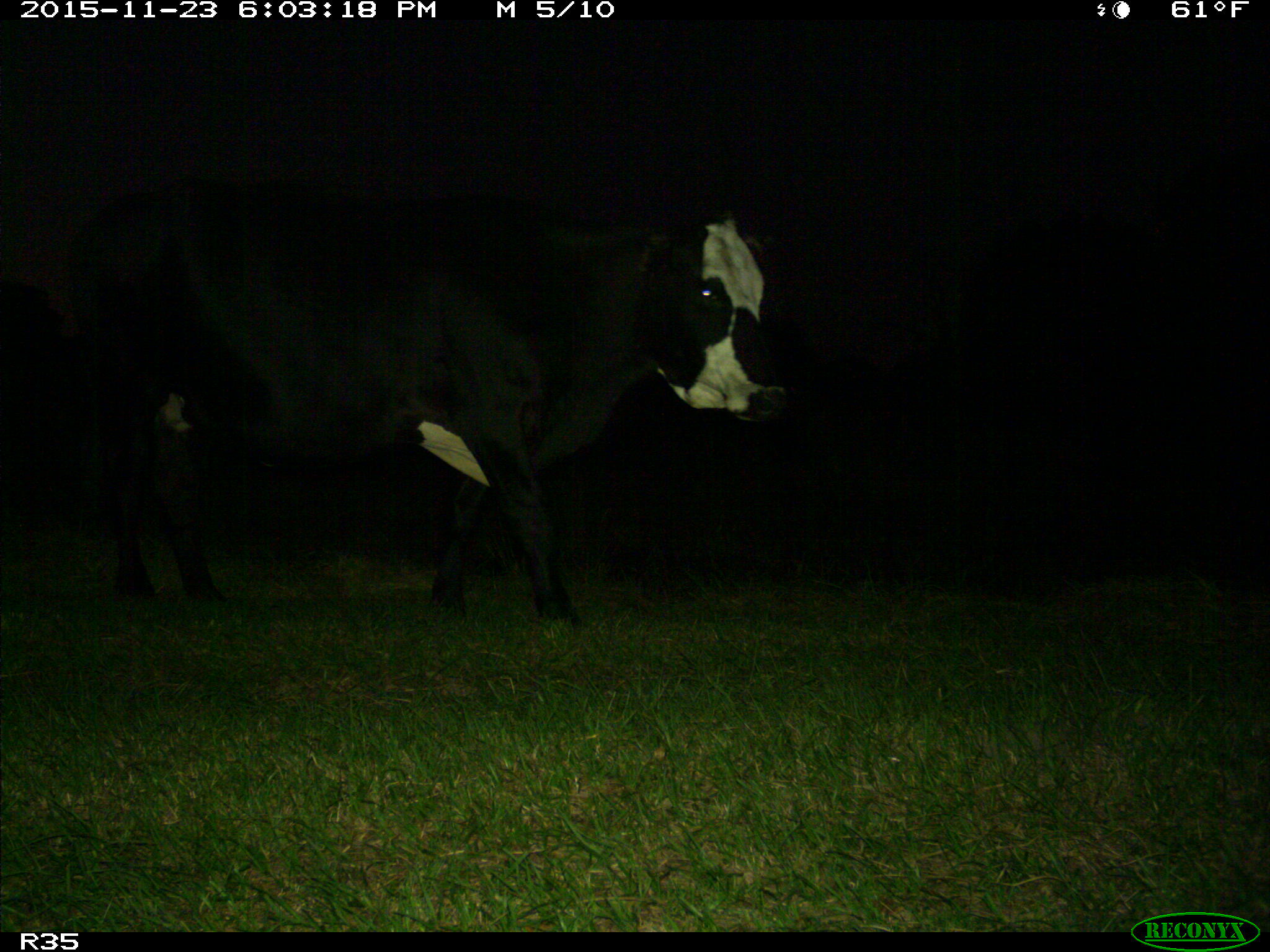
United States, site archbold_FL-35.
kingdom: Animalia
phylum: Chordata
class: Mammalia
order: Artiodactyla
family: Bovidae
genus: Bos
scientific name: Bos taurus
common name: domestic cow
Bos taurus (domestic cow).